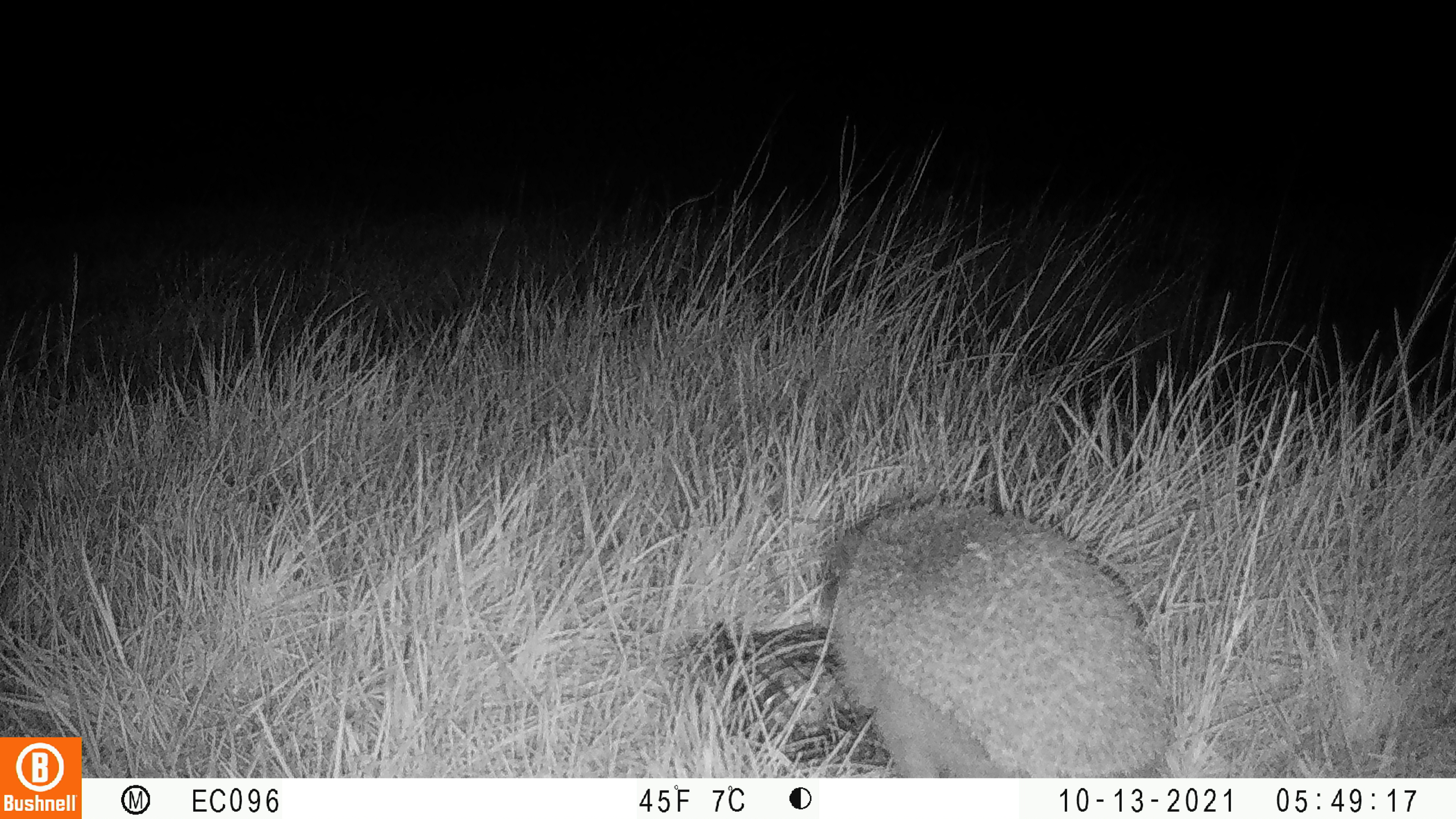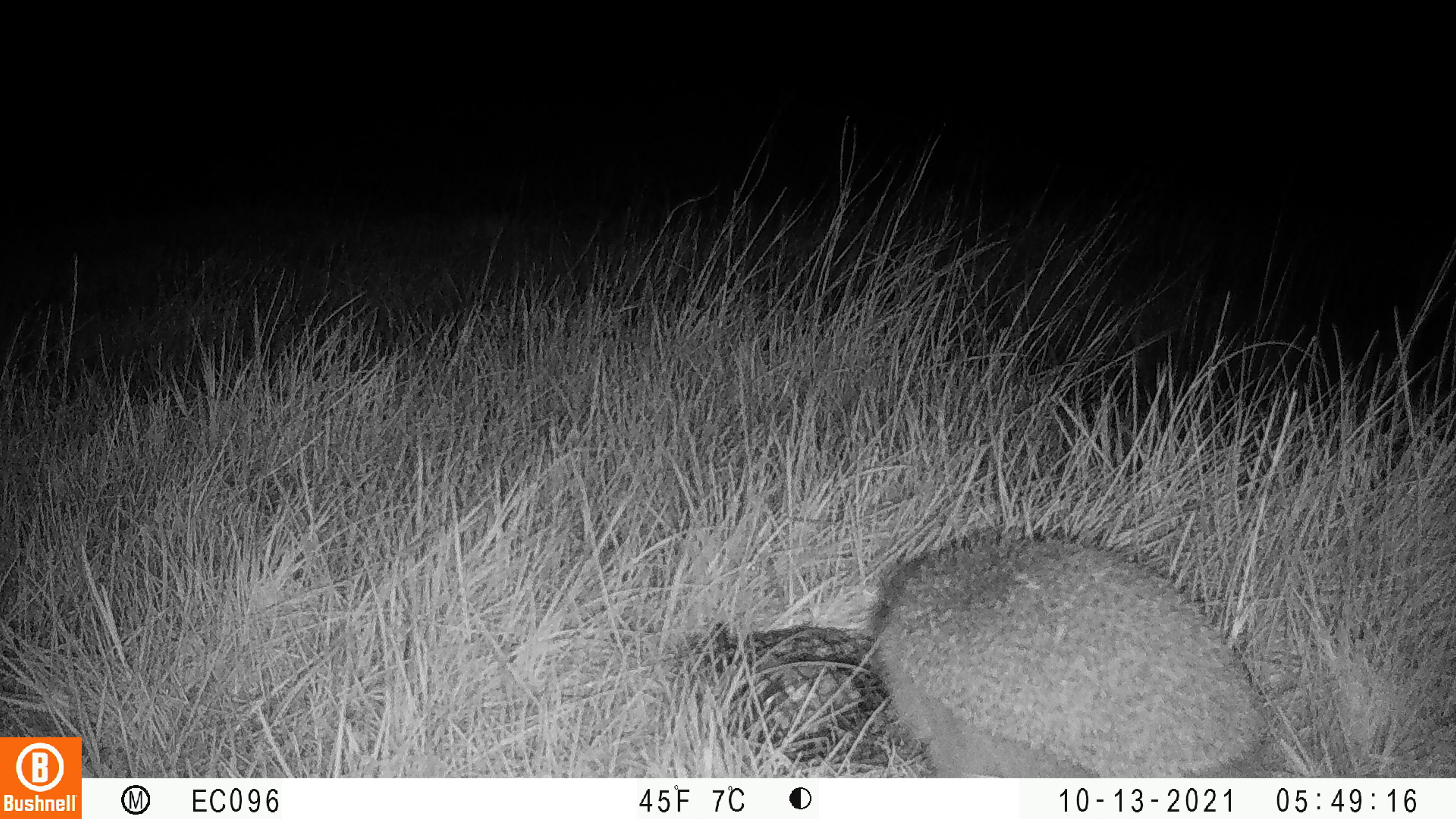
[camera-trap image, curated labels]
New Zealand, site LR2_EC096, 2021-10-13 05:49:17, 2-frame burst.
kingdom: Animalia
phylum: Chordata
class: Mammalia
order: Eulipotyphla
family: Erinaceidae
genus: Erinaceus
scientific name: Erinaceus europaeus europaeus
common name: european hedgehog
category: hedgehog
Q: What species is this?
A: Hedgehog (european hedgehog) (Erinaceus europaeus europaeus).